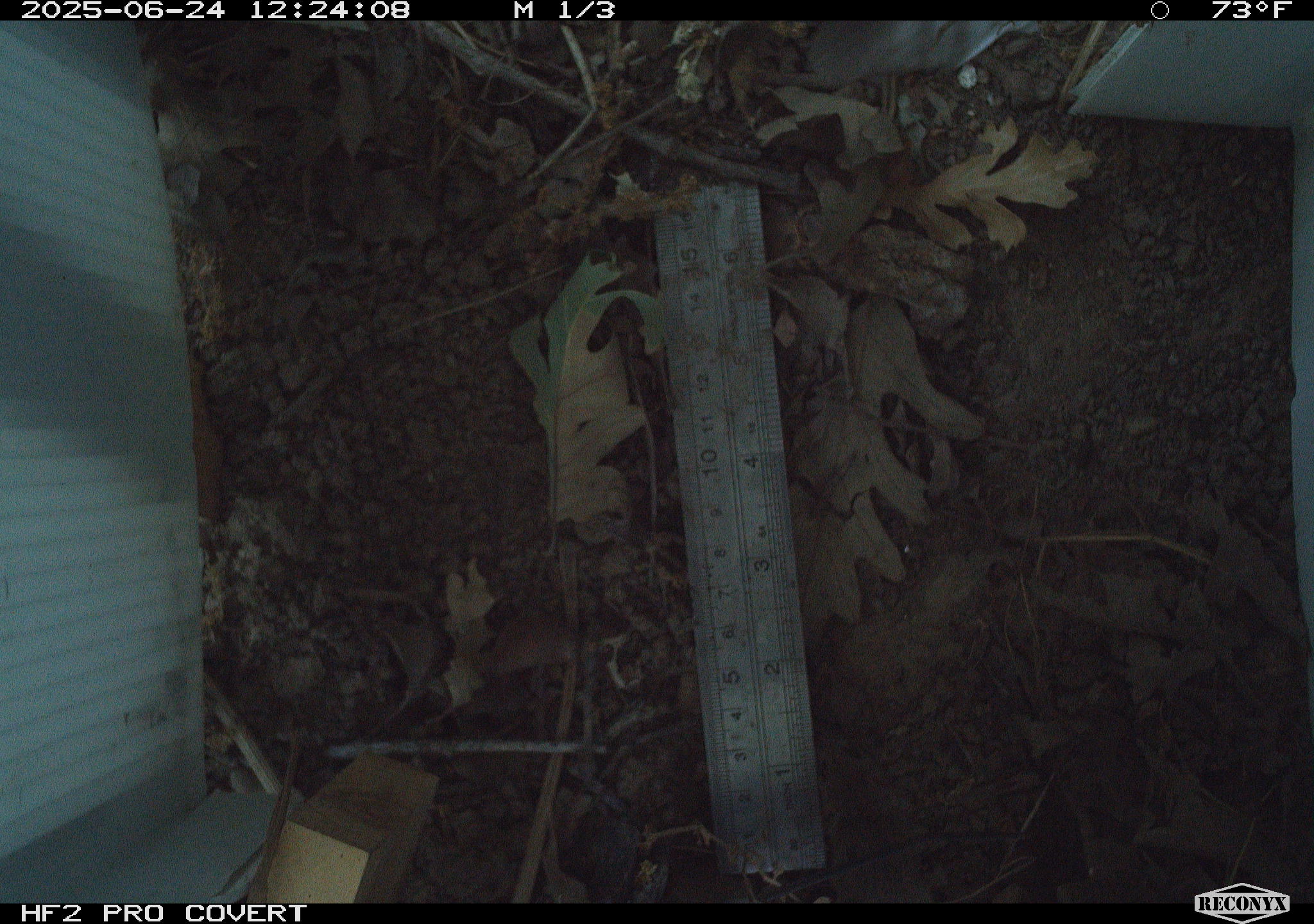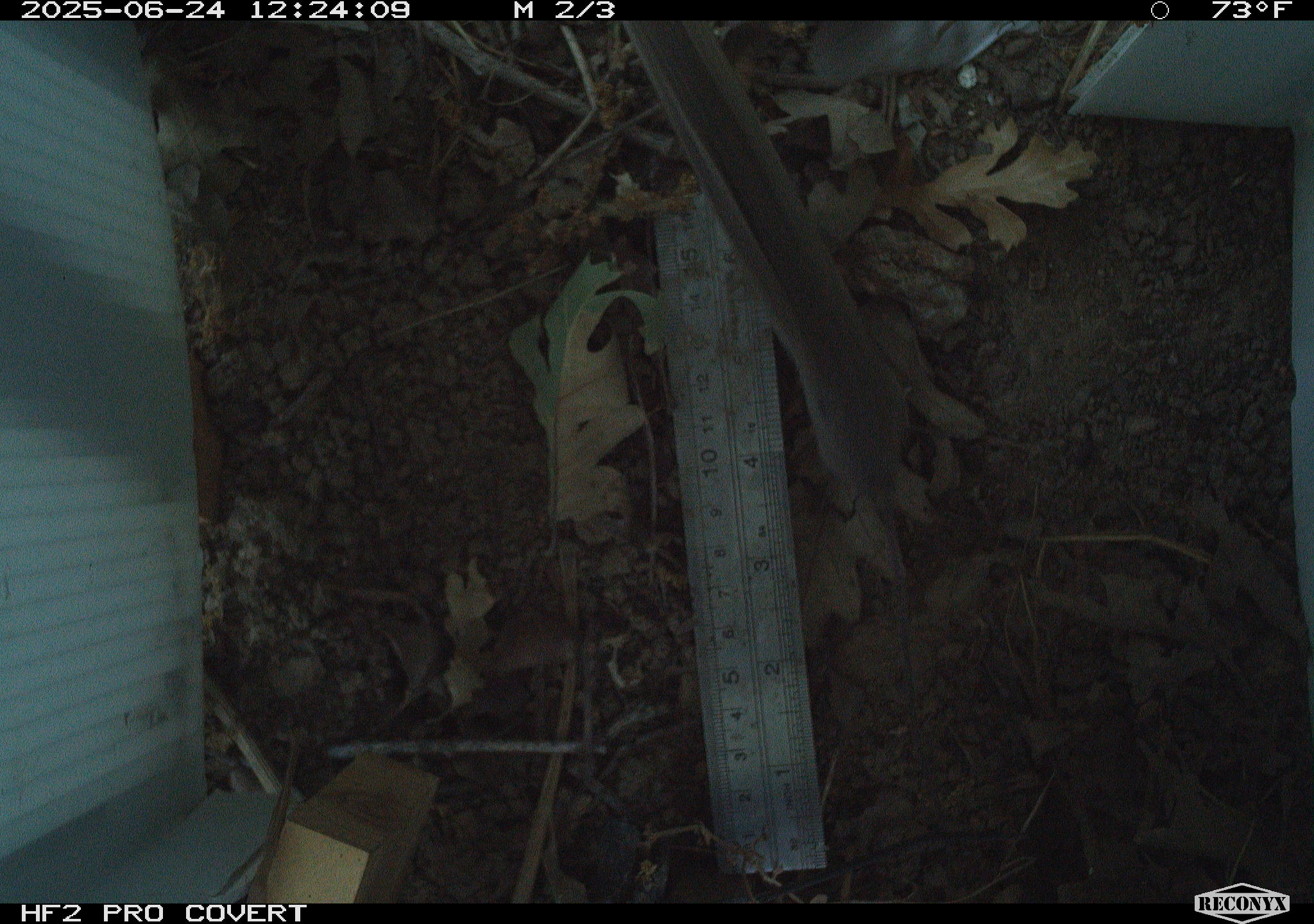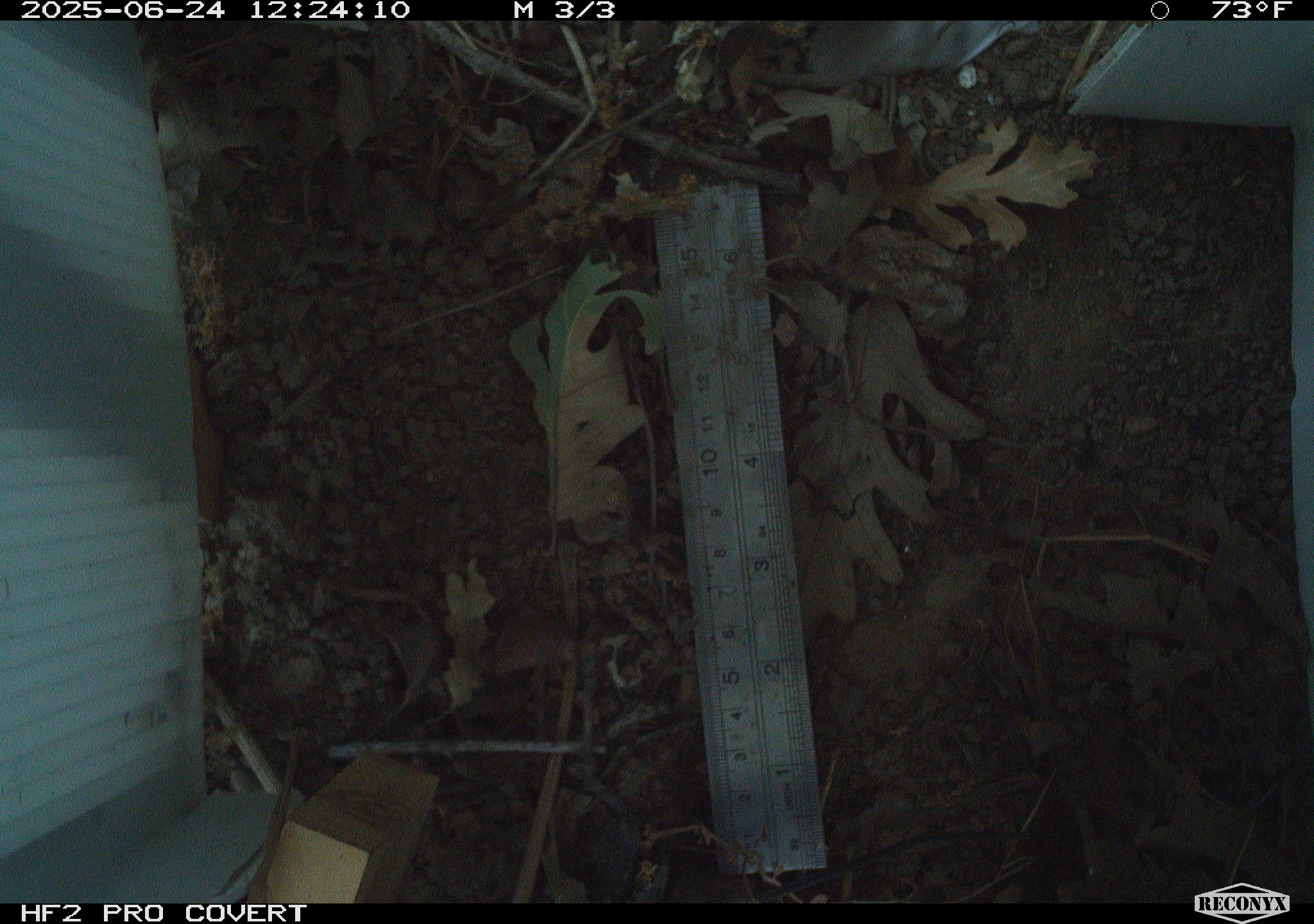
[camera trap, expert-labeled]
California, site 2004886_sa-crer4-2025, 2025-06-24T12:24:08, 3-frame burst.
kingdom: Animalia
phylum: Chordata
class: Mammalia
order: Rodentia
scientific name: Rodentia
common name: rodent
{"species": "rodent (Rodentia)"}